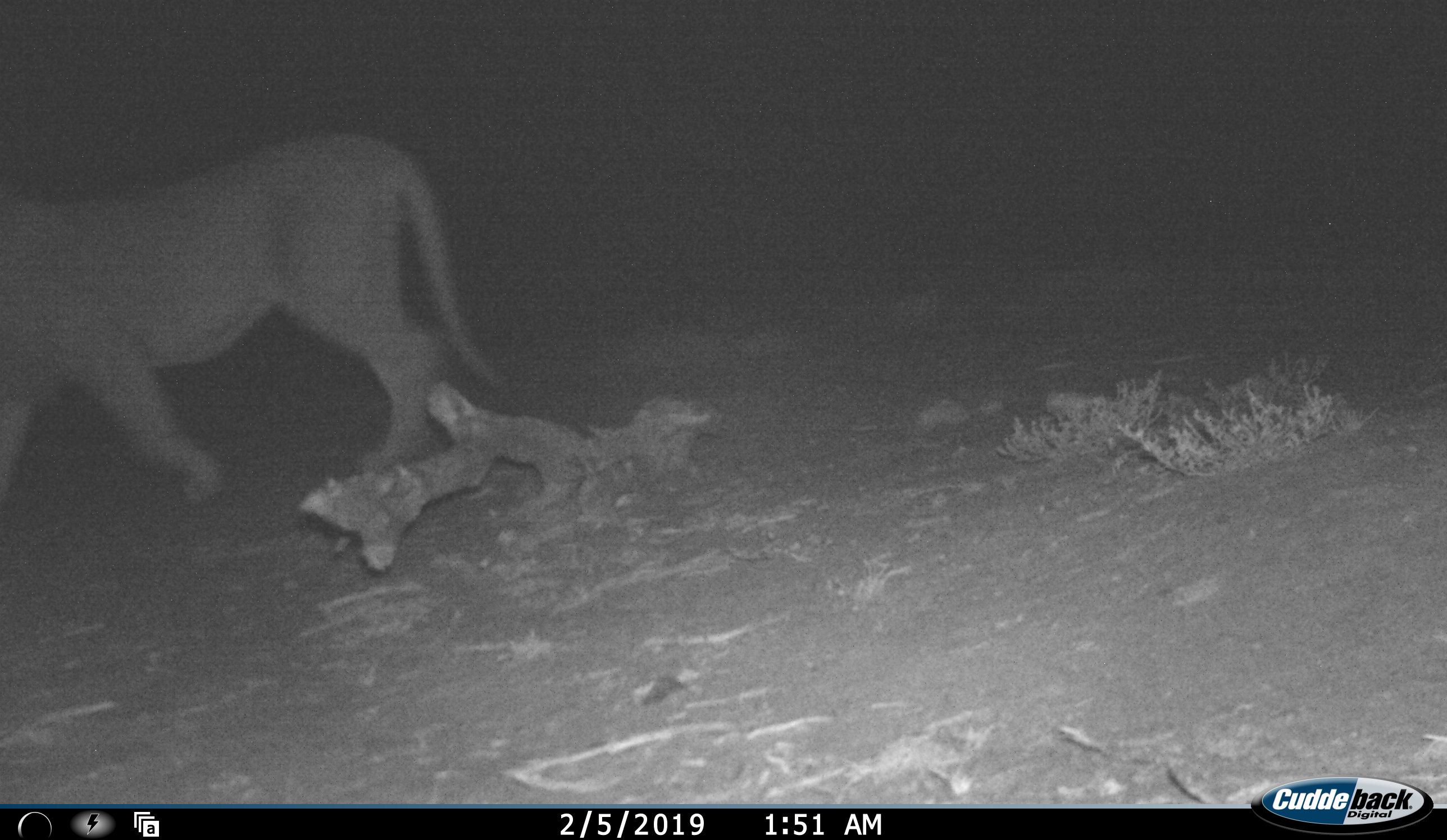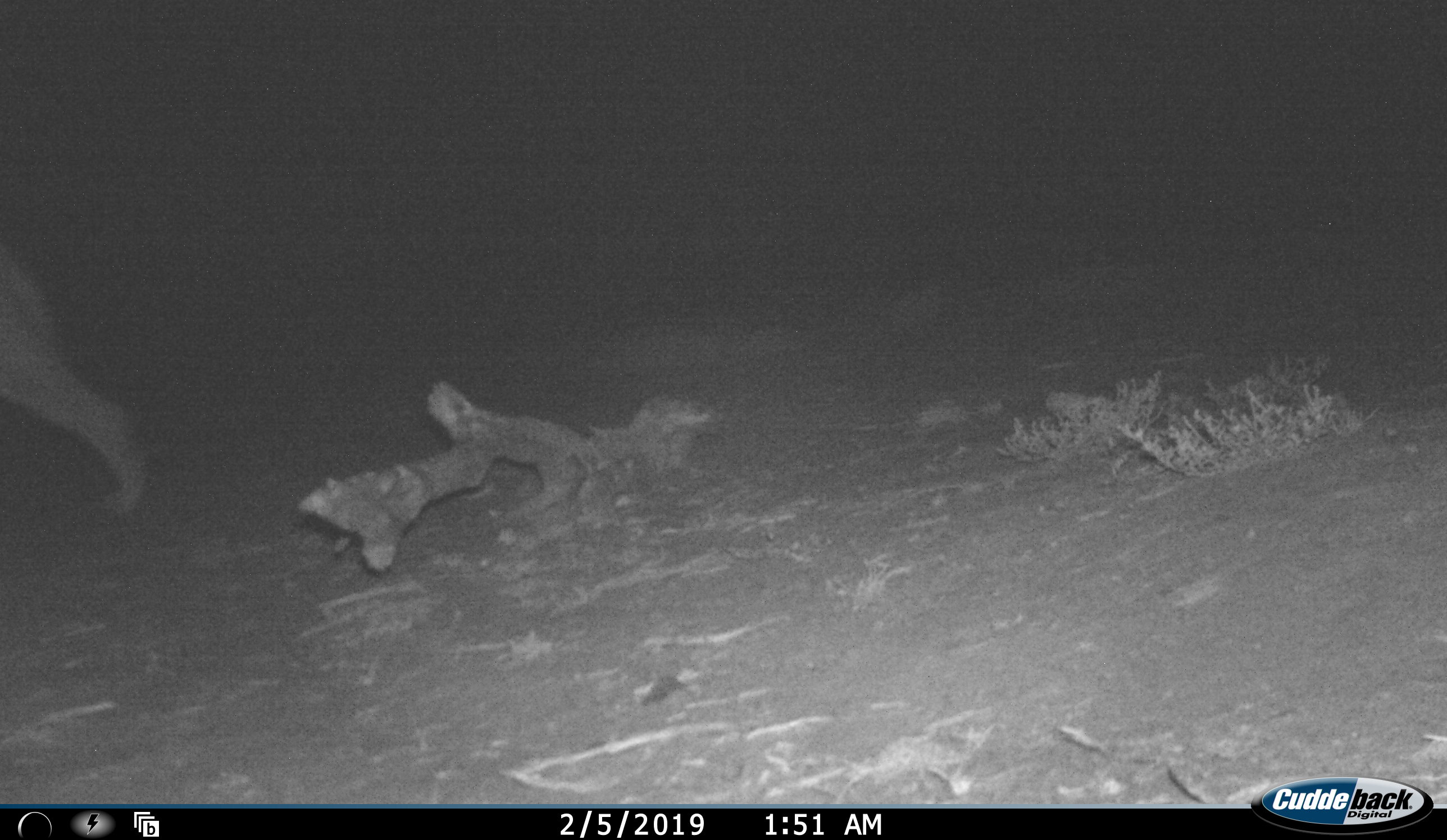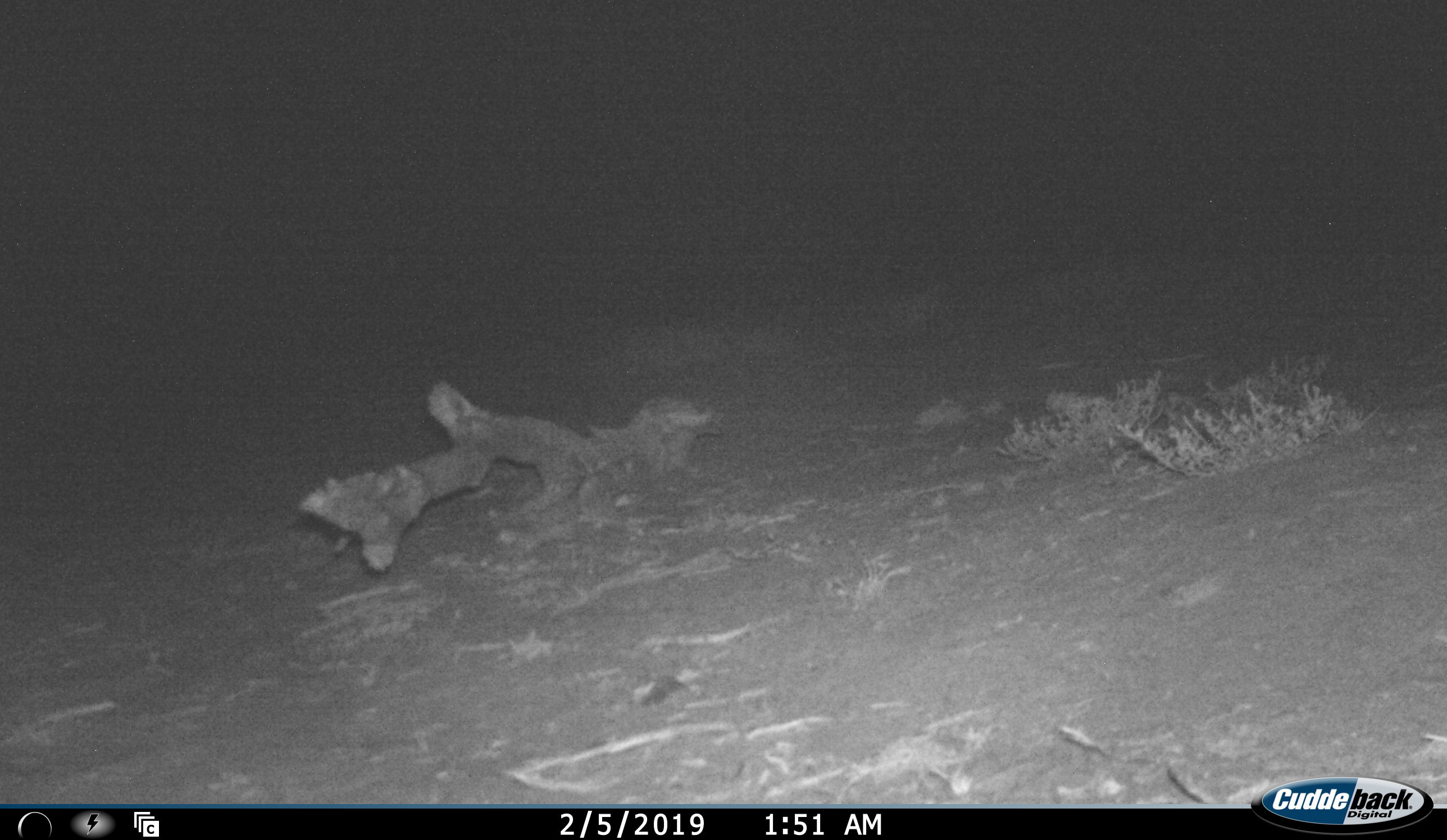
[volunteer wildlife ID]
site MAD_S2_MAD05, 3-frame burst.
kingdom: Animalia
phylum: Chordata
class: Mammalia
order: Carnivora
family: Felidae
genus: Panthera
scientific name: Panthera leo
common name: lion female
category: lionfemale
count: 1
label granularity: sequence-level